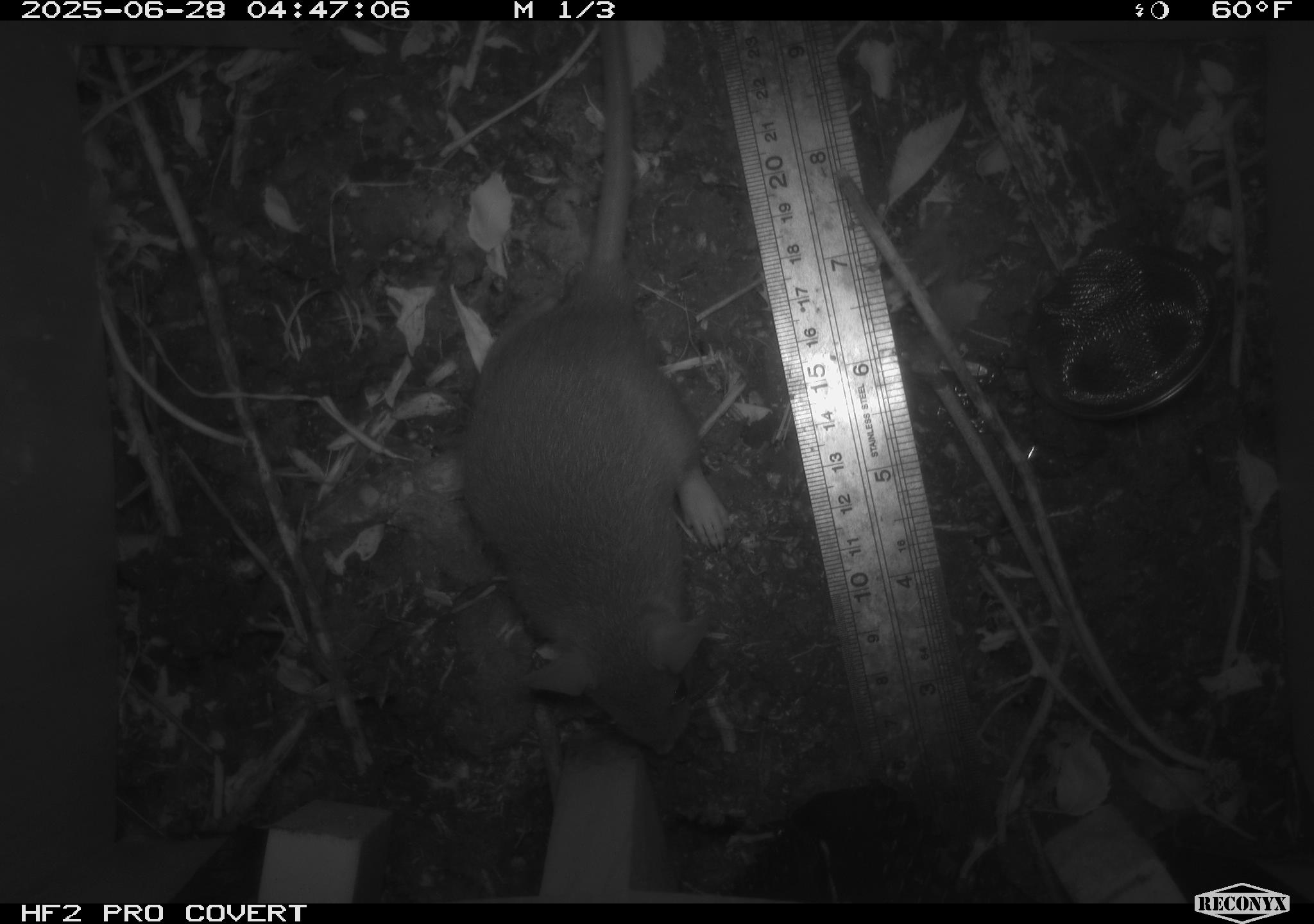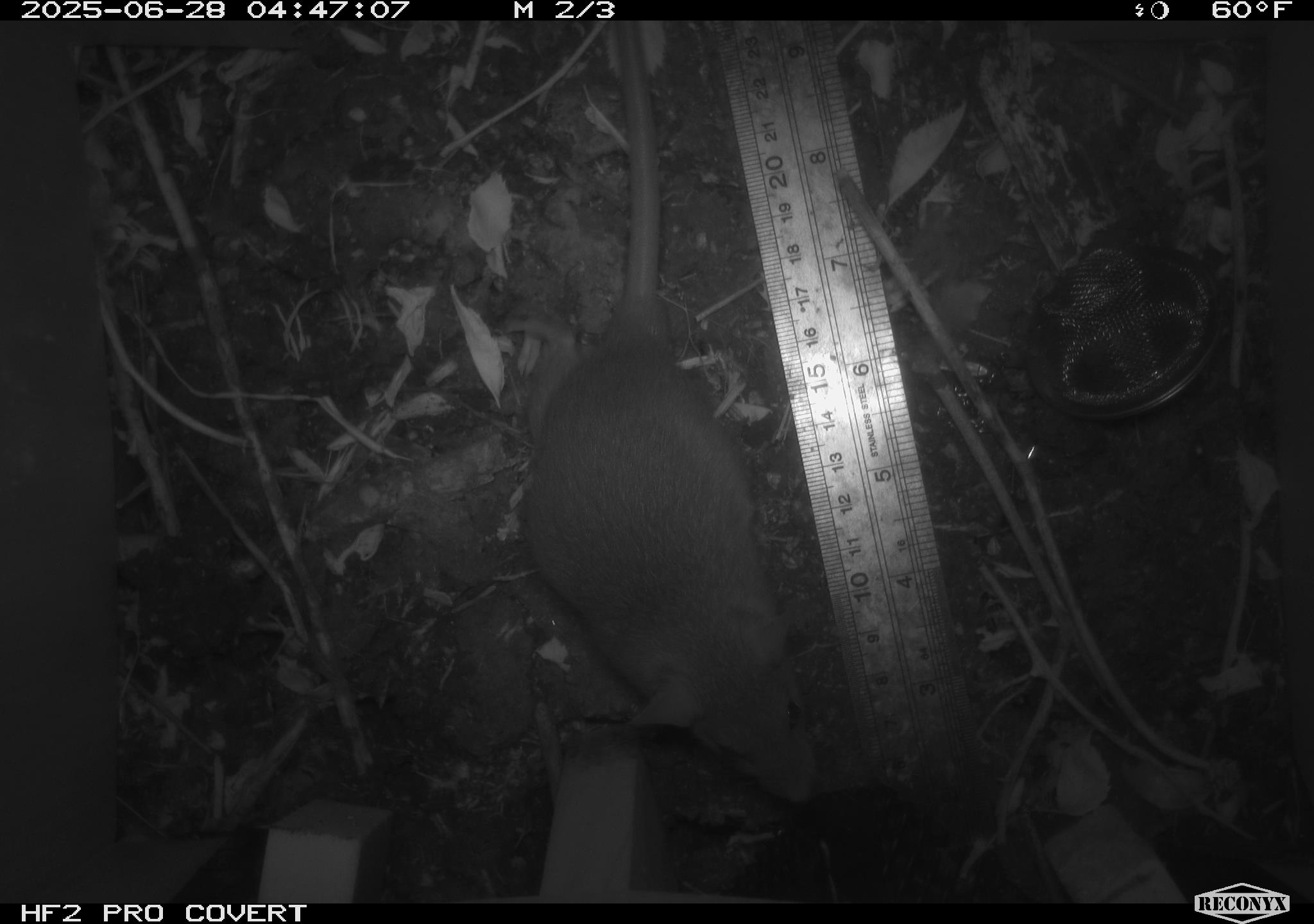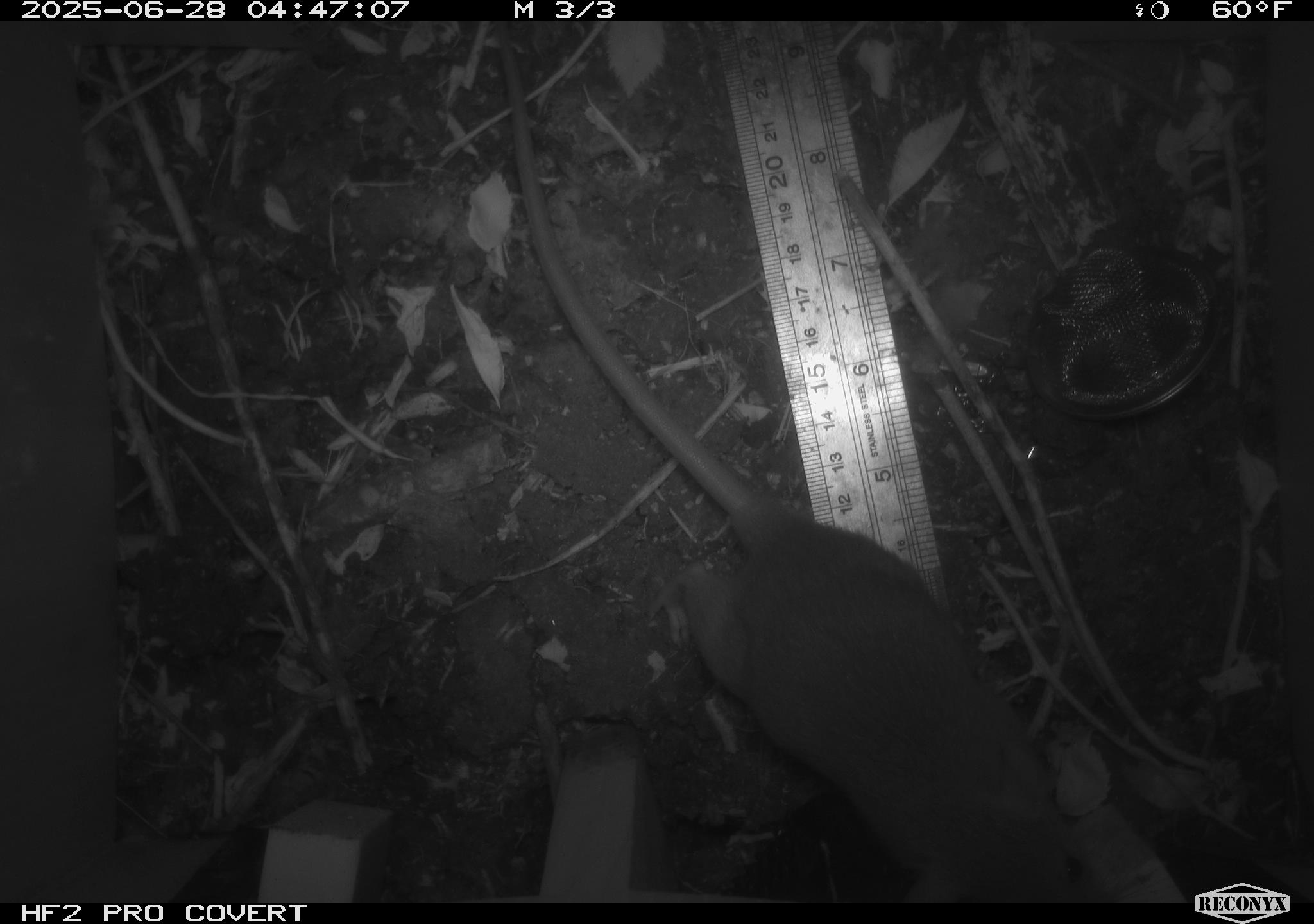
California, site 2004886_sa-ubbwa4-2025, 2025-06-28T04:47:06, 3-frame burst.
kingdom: Animalia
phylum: Chordata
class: Mammalia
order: Rodentia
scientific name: Rodentia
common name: rodent